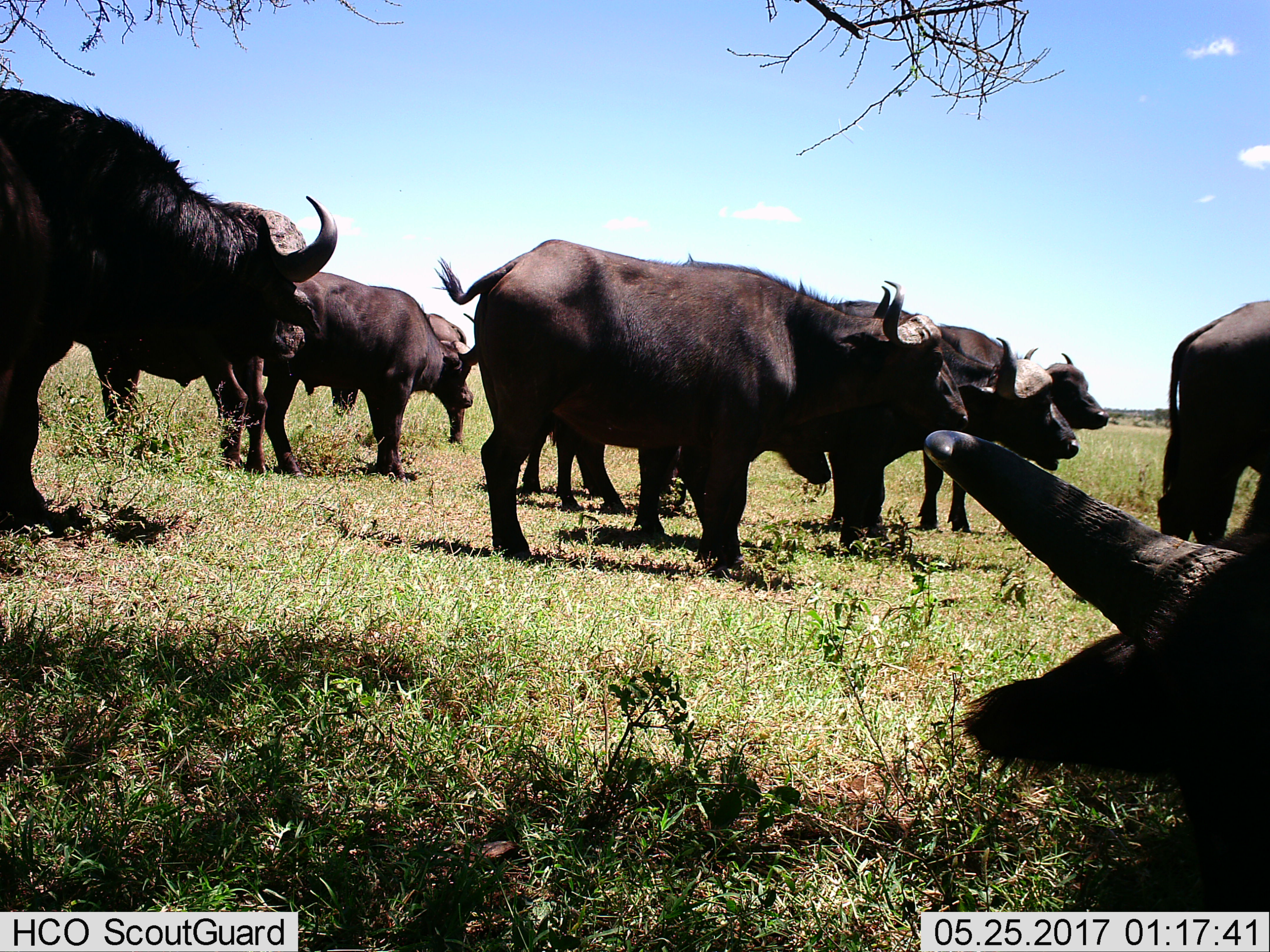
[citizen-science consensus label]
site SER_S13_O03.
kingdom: Animalia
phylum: Chordata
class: Mammalia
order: Artiodactyla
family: Bovidae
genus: Syncerus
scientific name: Syncerus caffer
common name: african buffalo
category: buffalo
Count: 9.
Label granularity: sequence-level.